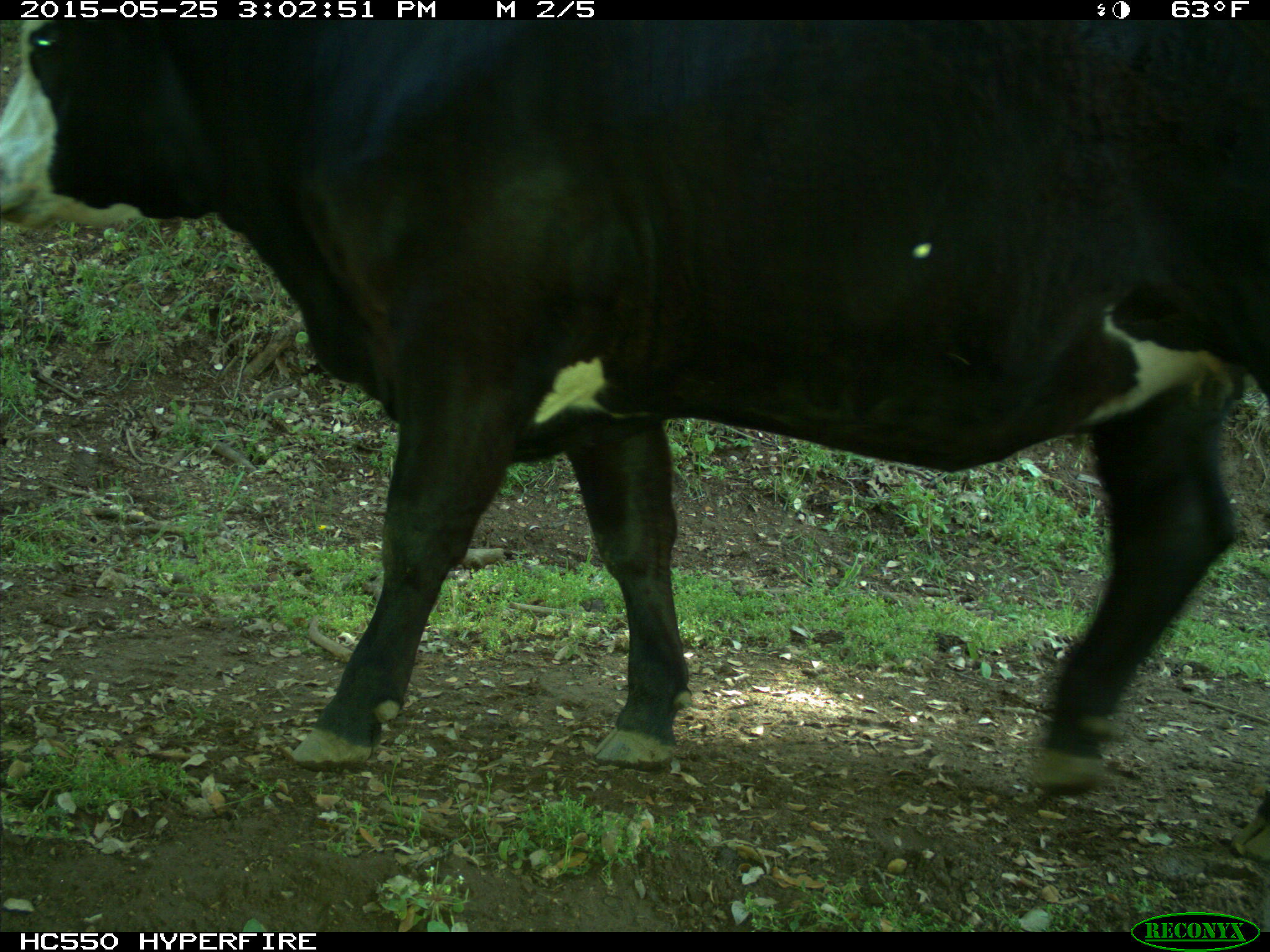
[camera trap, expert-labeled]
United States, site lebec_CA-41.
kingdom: Animalia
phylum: Chordata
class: Mammalia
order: Artiodactyla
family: Bovidae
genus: Bos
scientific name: Bos taurus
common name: domestic cow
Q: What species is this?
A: Bos taurus (domestic cow).